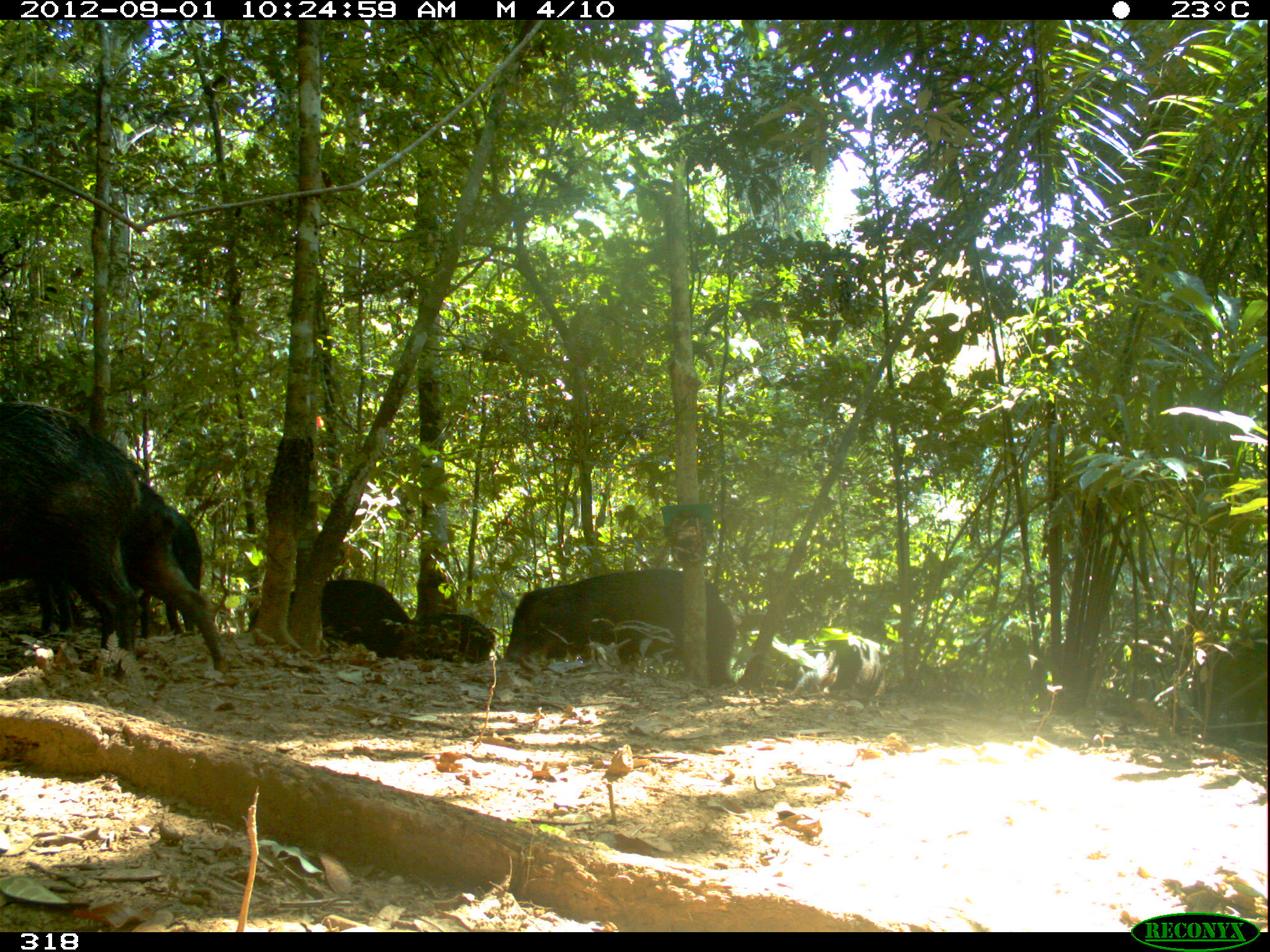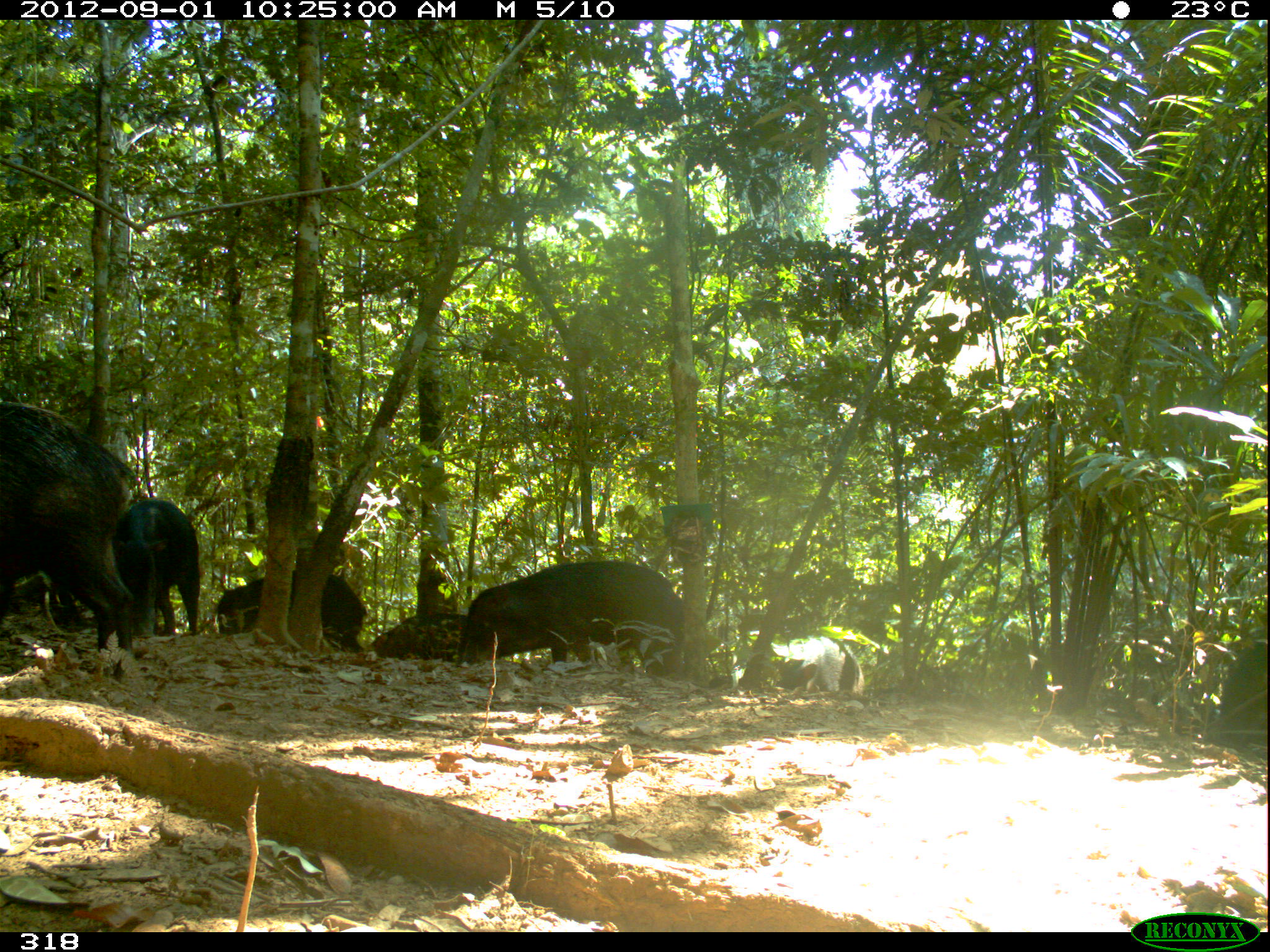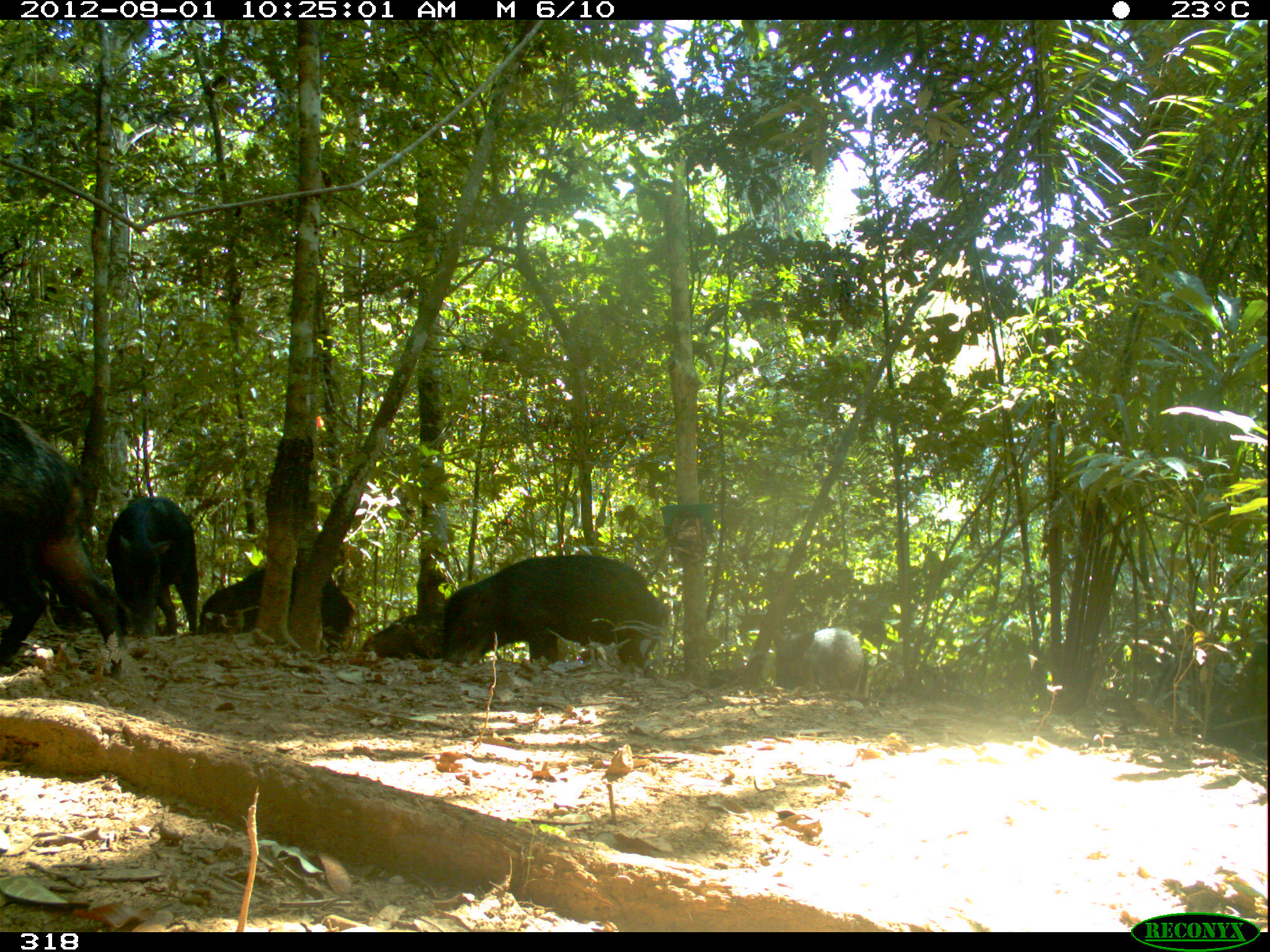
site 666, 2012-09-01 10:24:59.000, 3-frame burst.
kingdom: Animalia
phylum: Chordata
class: Mammalia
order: Artiodactyla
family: Tayassuidae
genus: Tayassu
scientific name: Tayassu pecari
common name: white-lipped peccary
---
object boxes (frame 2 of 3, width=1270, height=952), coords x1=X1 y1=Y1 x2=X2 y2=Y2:
tayassu pecari: x1=0 y1=401 x2=134 y2=682; x1=458 y1=559 x2=684 y2=679; x1=216 y1=569 x2=367 y2=652; x1=110 y1=499 x2=200 y2=637; x1=1217 y1=642 x2=1267 y2=748; x1=775 y1=637 x2=863 y2=693; x1=370 y1=614 x2=467 y2=661; x1=709 y1=676 x2=770 y2=686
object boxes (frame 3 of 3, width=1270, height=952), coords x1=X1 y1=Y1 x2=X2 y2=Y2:
tayassu pecari: x1=0 y1=411 x2=130 y2=681; x1=434 y1=554 x2=666 y2=674; x1=106 y1=496 x2=198 y2=637; x1=198 y1=565 x2=354 y2=644; x1=1202 y1=626 x2=1266 y2=738; x1=773 y1=628 x2=868 y2=695; x1=1026 y1=643 x2=1093 y2=713; x1=362 y1=612 x2=439 y2=658